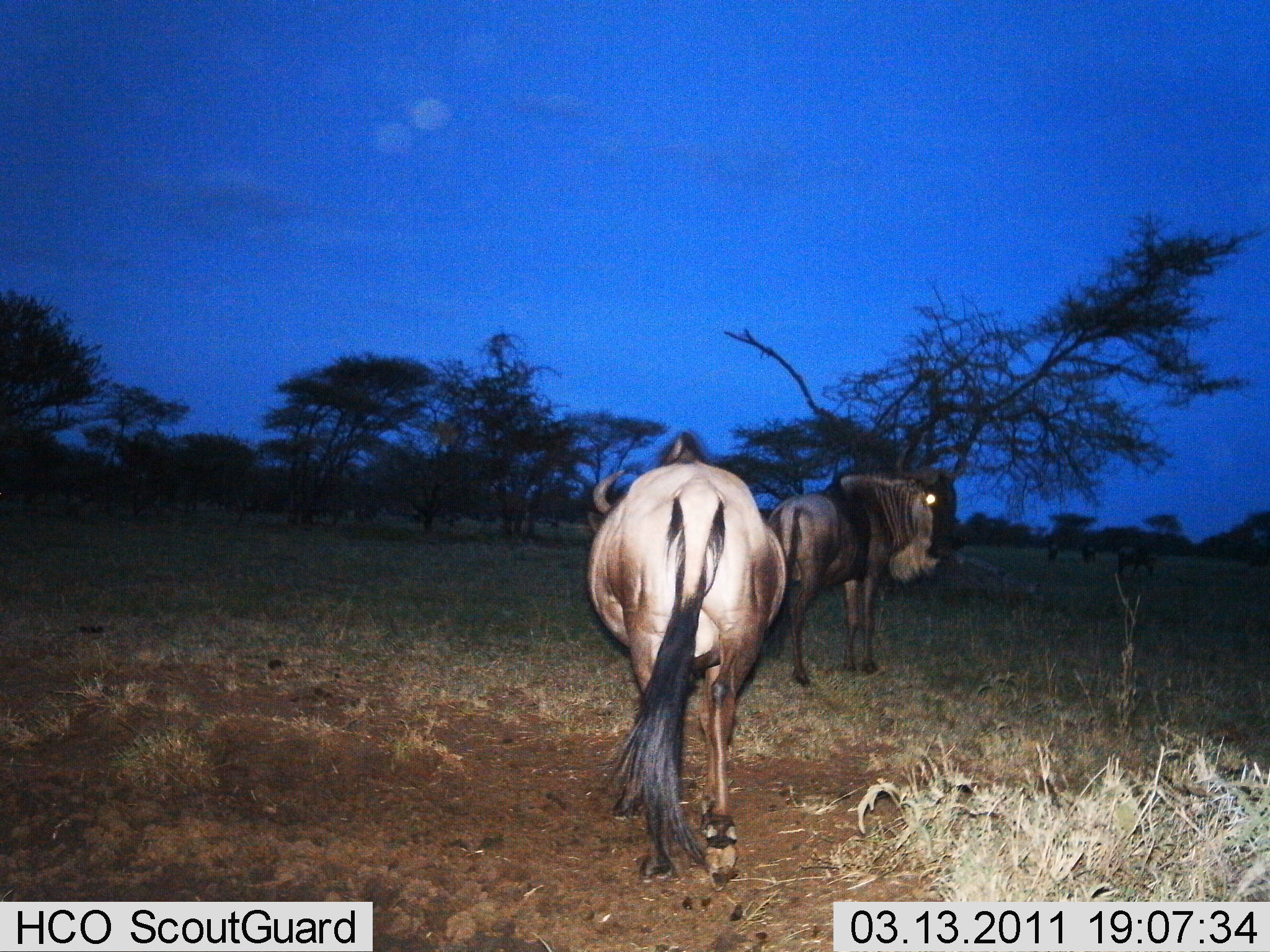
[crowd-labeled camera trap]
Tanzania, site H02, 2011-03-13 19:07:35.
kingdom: Animalia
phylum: Chordata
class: Mammalia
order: Artiodactyla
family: Bovidae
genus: Connochaetes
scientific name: Connochaetes taurinus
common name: blue wildebeest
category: wildebeest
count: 2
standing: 64%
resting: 9%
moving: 36%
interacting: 0%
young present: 0%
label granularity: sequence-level